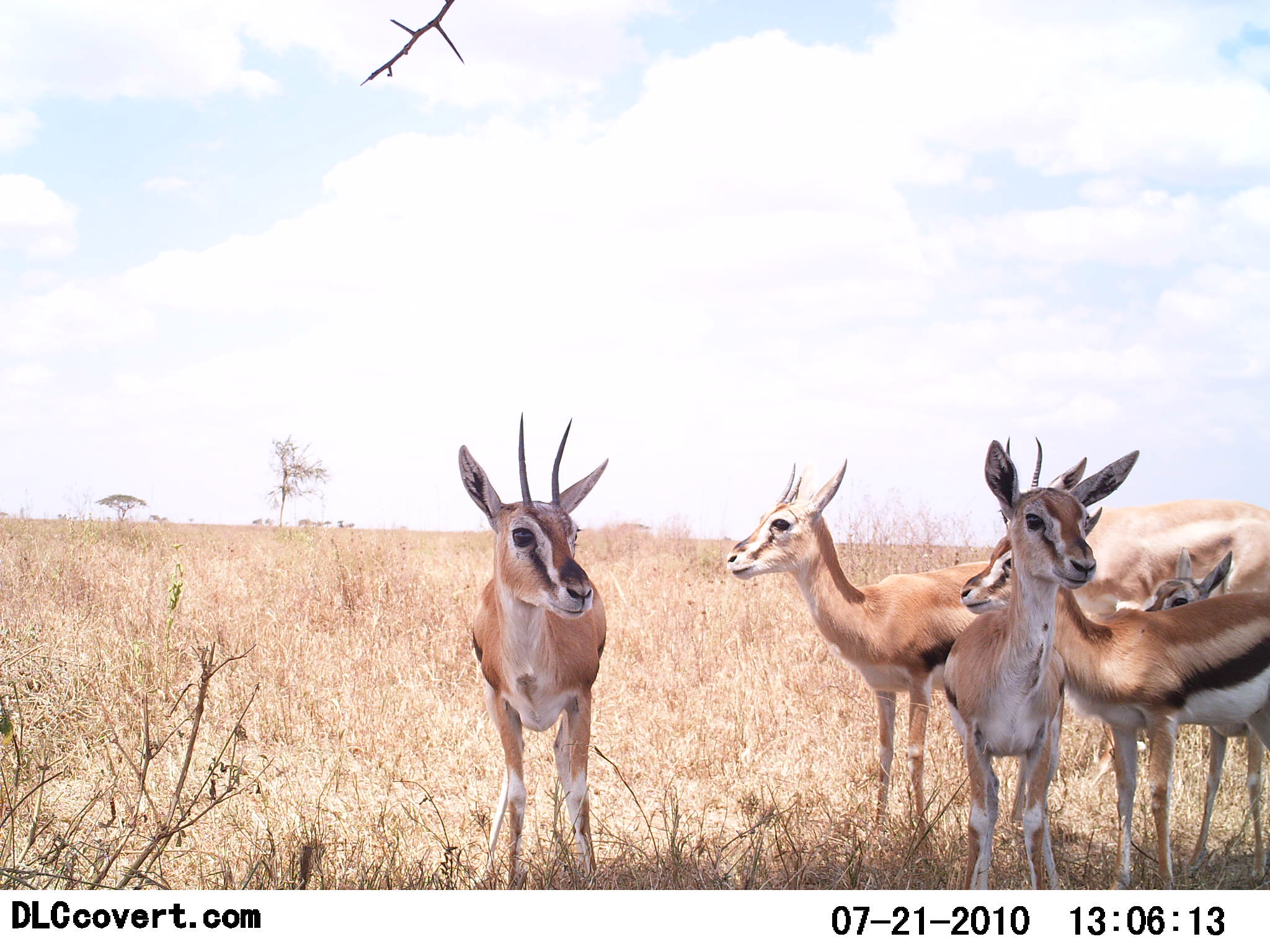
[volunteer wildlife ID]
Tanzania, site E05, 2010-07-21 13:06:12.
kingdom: Animalia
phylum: Chordata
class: Mammalia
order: Artiodactyla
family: Bovidae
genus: Eudorcas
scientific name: Eudorcas thomsonii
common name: thomson's gazelle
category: gazellethomsons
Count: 5.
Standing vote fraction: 100%.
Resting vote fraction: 0%.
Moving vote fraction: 0%.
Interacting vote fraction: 0%.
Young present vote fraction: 76%.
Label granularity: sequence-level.